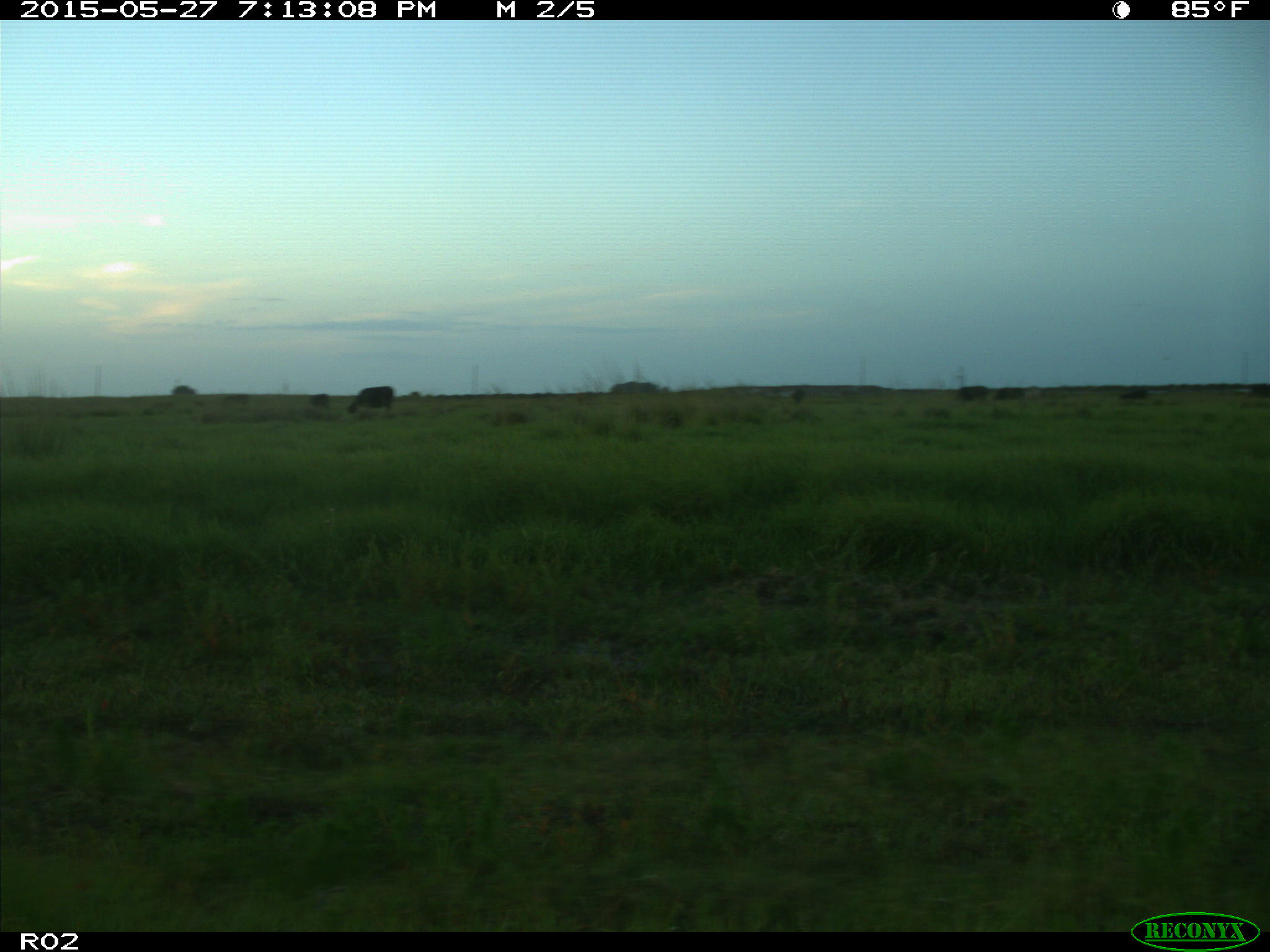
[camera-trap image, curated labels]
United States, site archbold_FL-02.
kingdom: Animalia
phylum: Chordata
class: Mammalia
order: Artiodactyla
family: Bovidae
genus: Bos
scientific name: Bos taurus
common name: domestic cow